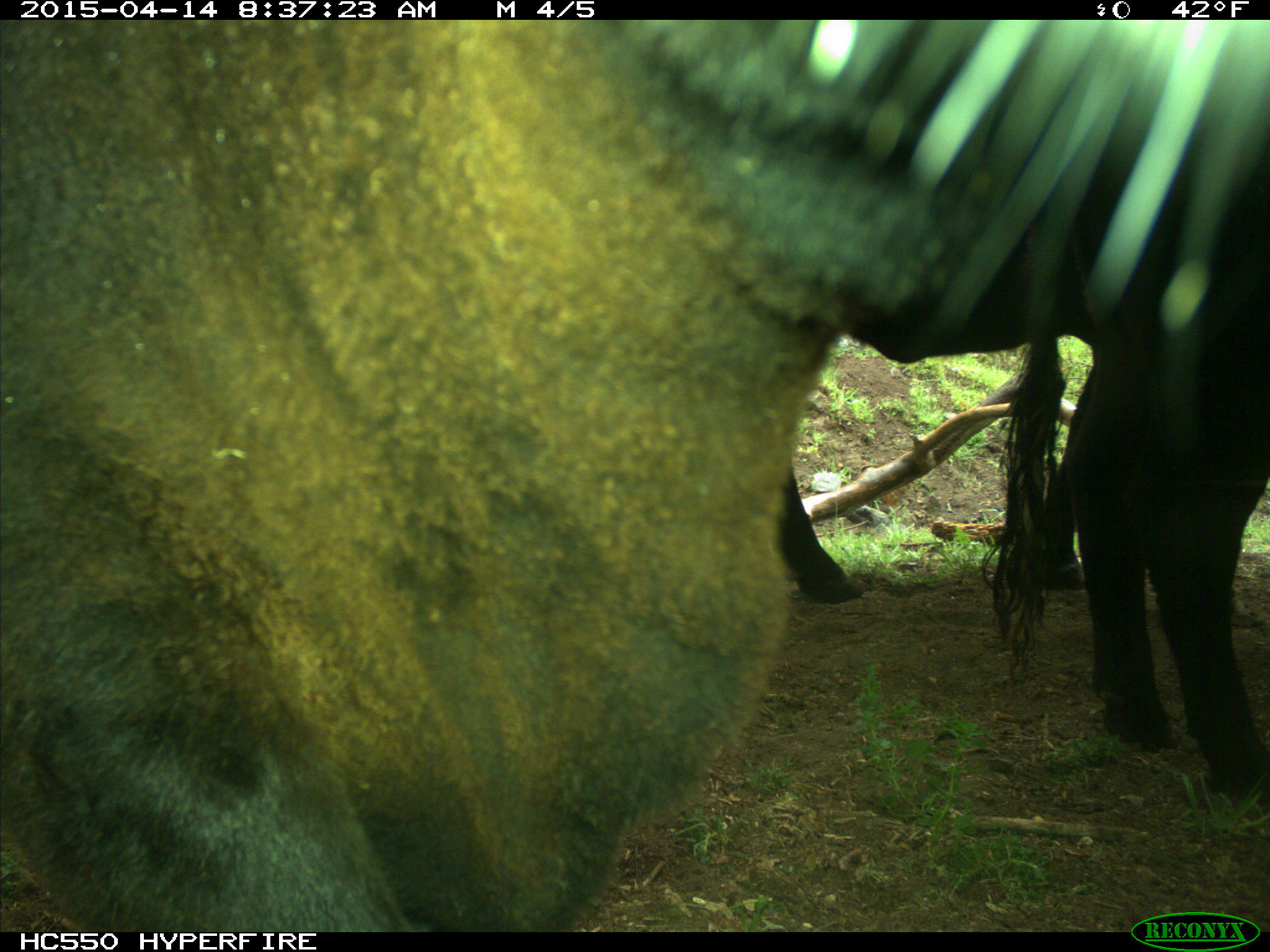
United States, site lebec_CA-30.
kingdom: Animalia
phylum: Chordata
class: Mammalia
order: Artiodactyla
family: Bovidae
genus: Bos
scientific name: Bos taurus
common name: domestic cow